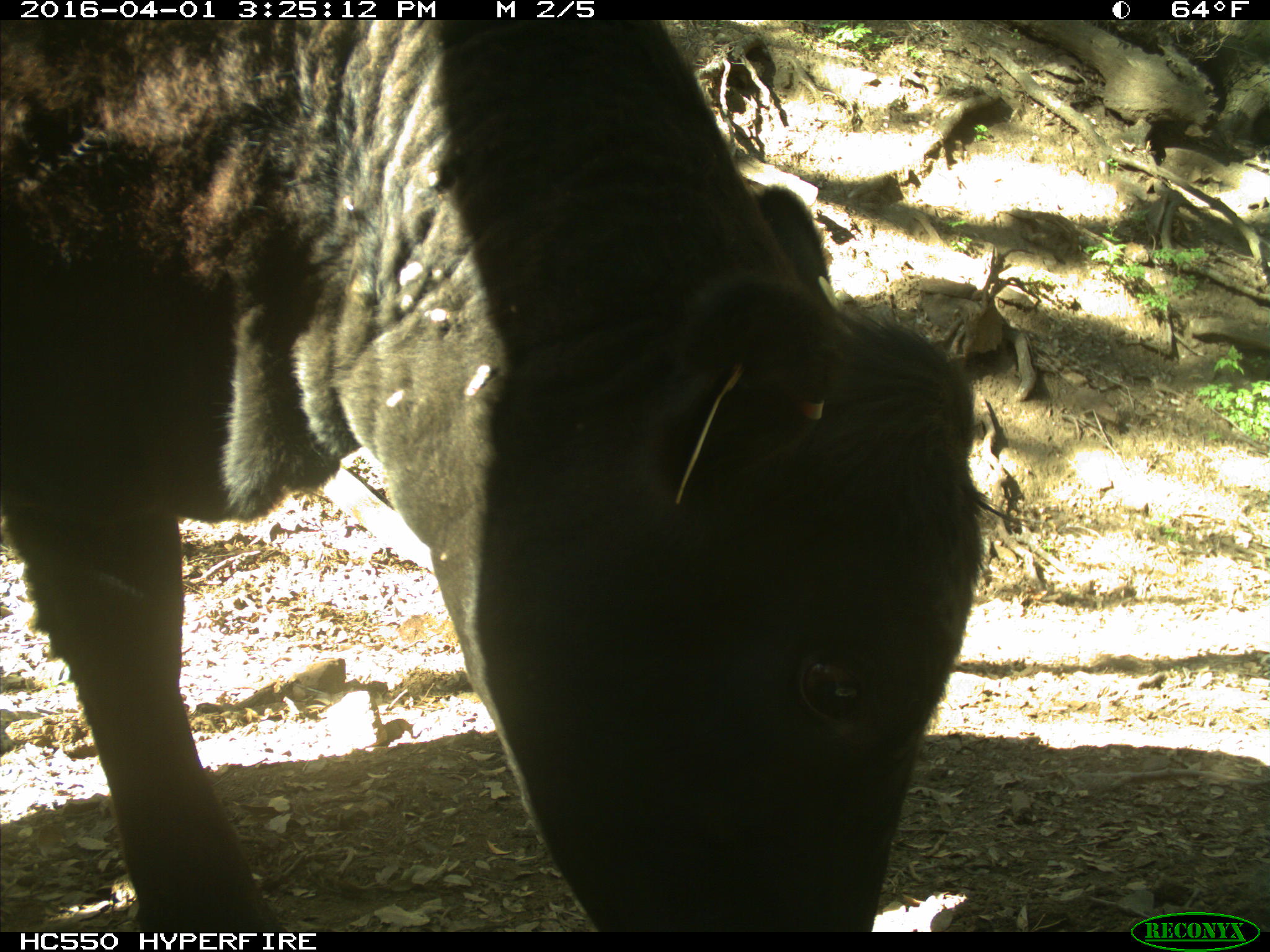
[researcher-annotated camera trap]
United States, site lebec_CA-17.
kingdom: Animalia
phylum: Chordata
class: Mammalia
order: Artiodactyla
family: Bovidae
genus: Bos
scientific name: Bos taurus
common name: domestic cow